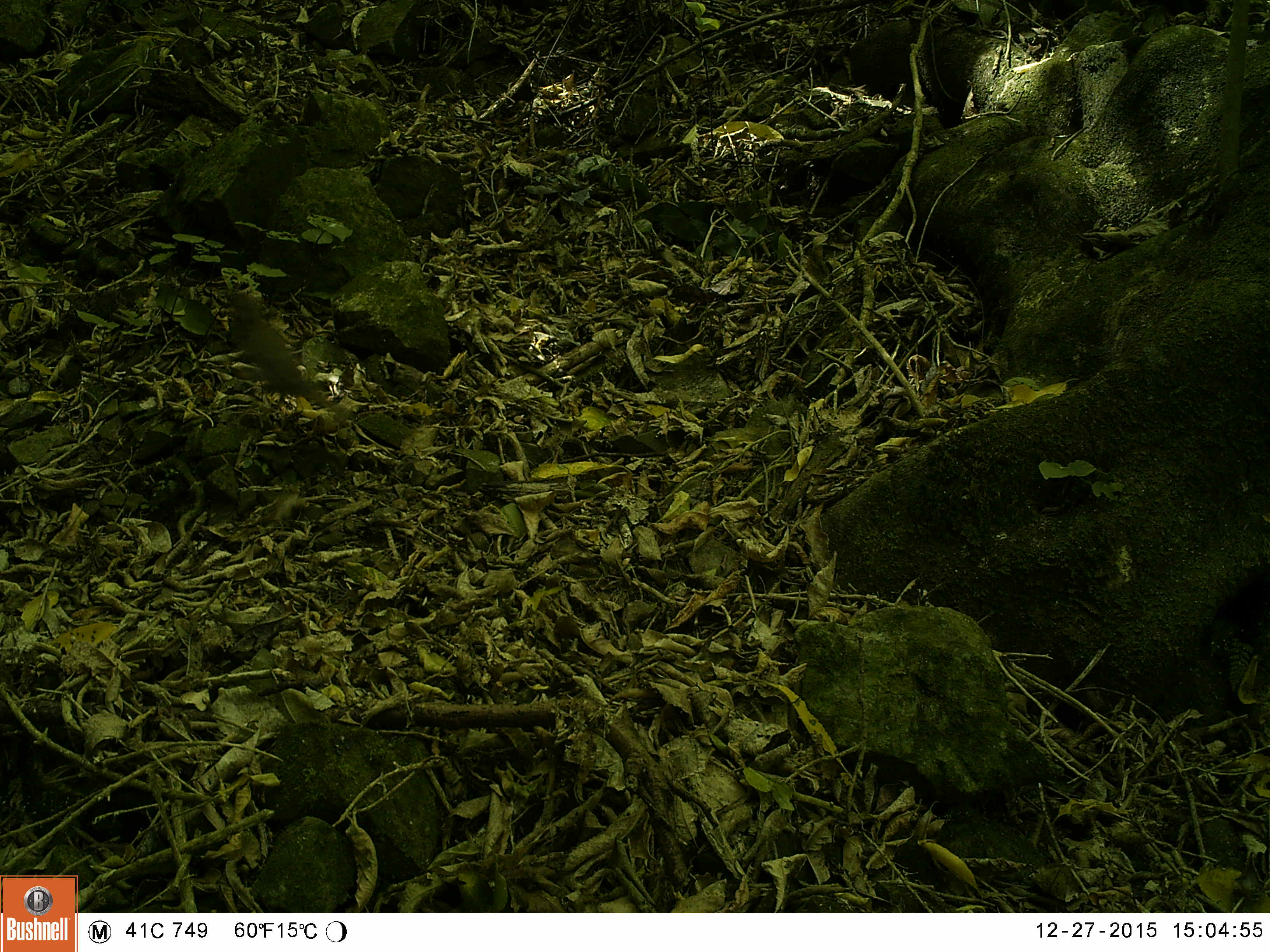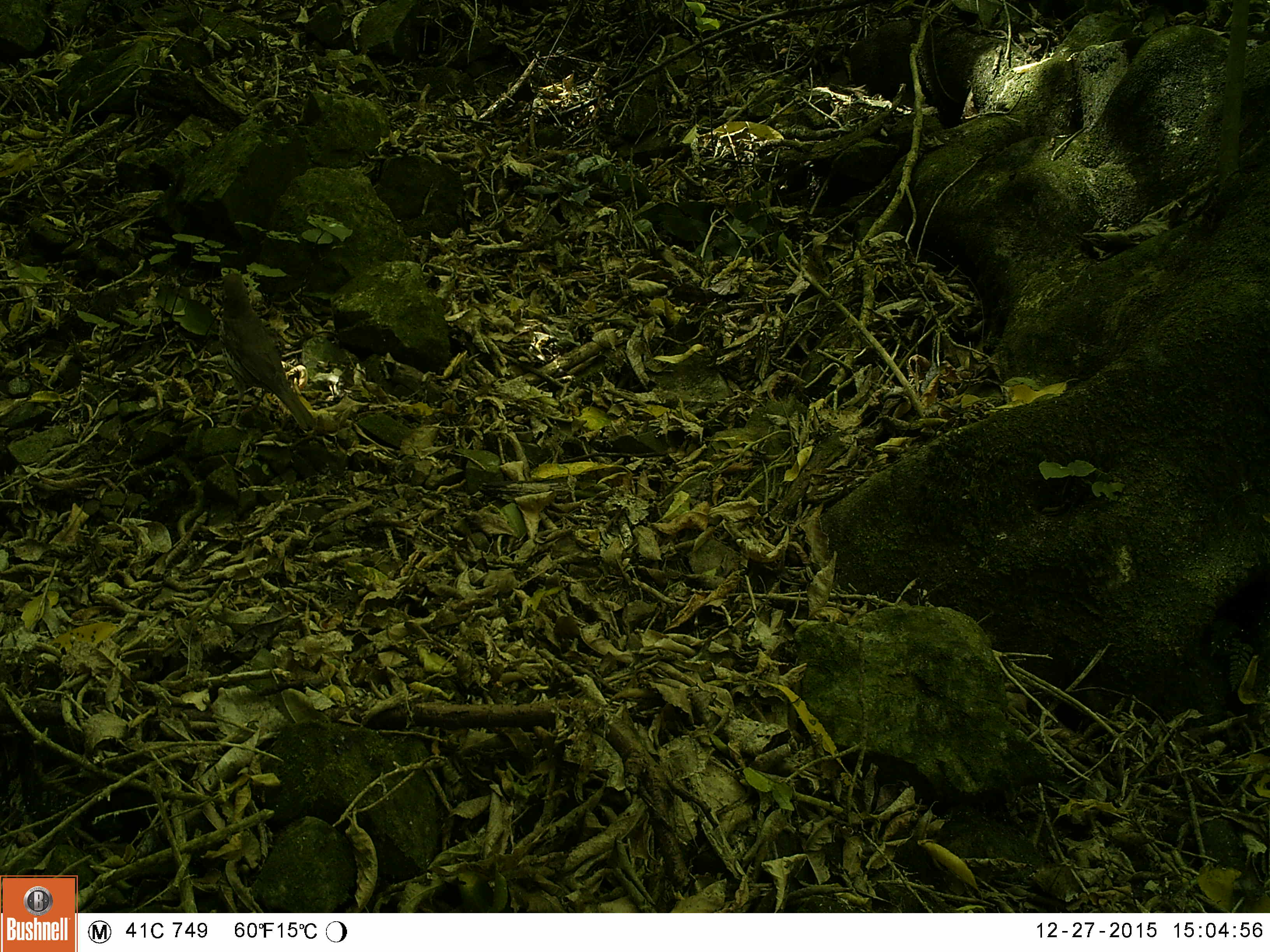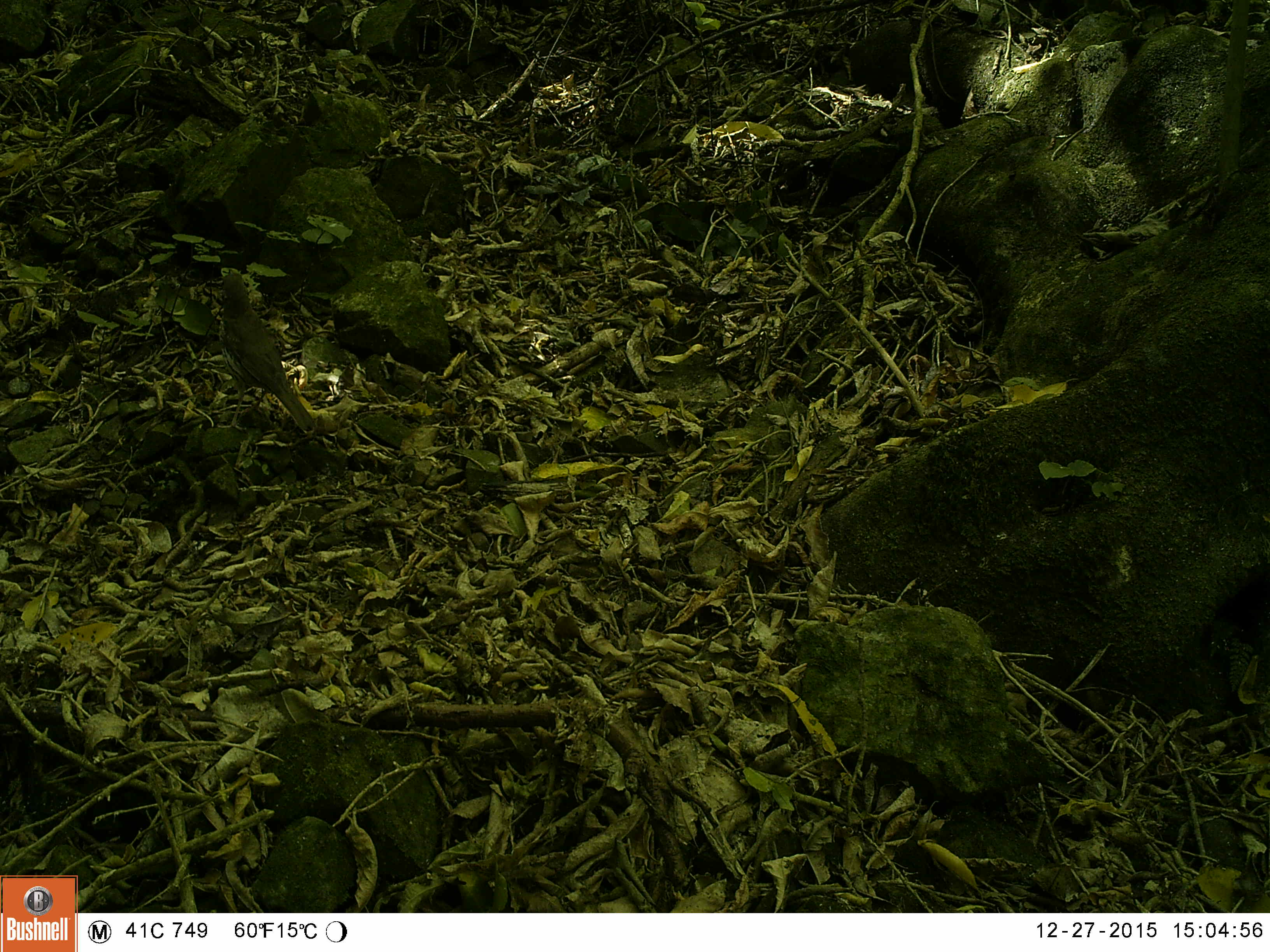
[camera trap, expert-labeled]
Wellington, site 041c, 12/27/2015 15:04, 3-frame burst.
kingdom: Animalia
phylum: Chordata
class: Aves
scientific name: Aves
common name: bird